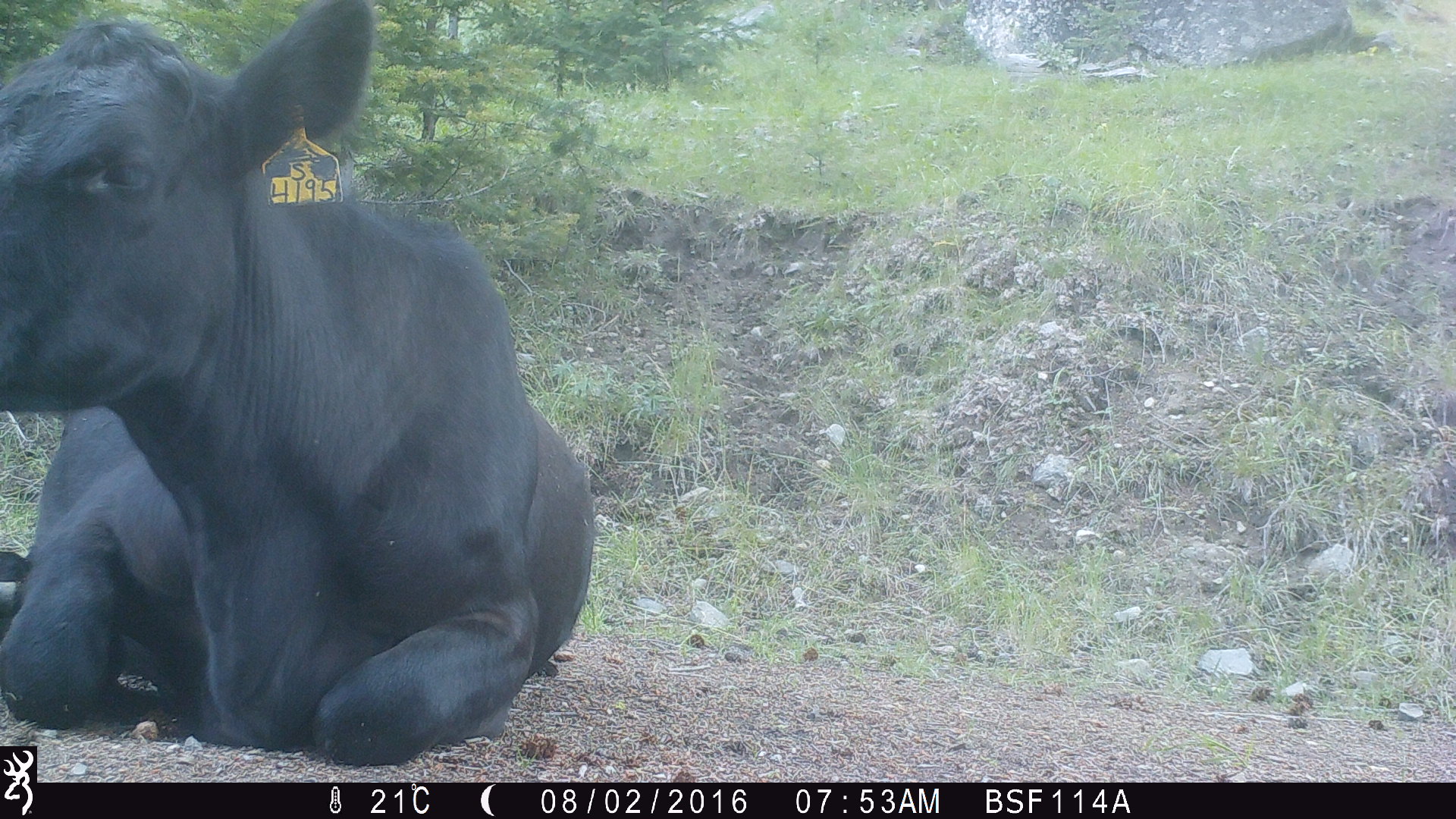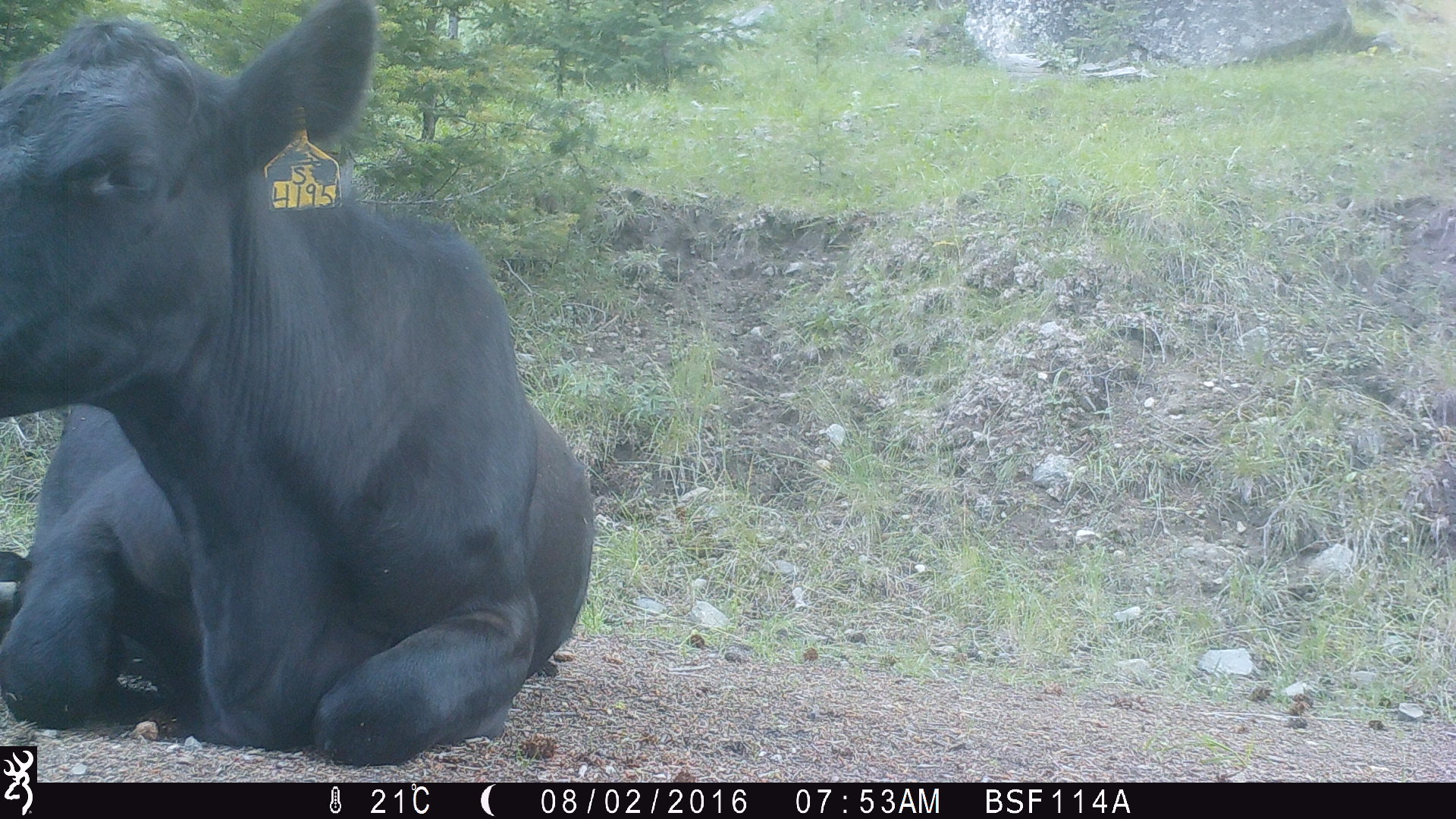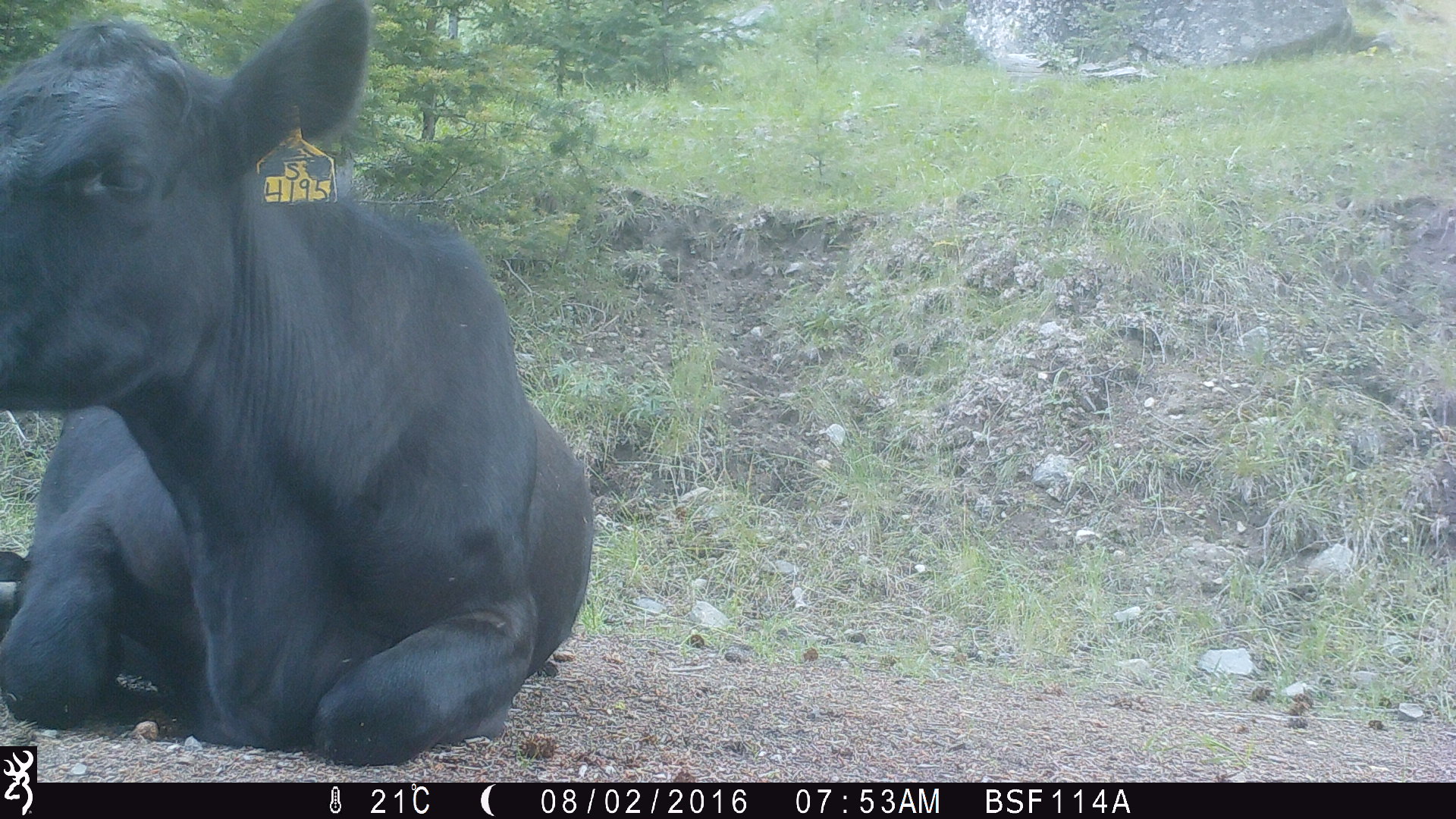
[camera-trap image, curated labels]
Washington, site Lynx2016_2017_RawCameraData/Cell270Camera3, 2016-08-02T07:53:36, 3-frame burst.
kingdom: Animalia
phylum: Chordata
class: Mammalia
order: Artiodactyla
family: Bovidae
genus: Bos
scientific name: Bos taurus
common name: domestic cattle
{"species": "domestic cattle (Bos taurus)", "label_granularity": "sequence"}